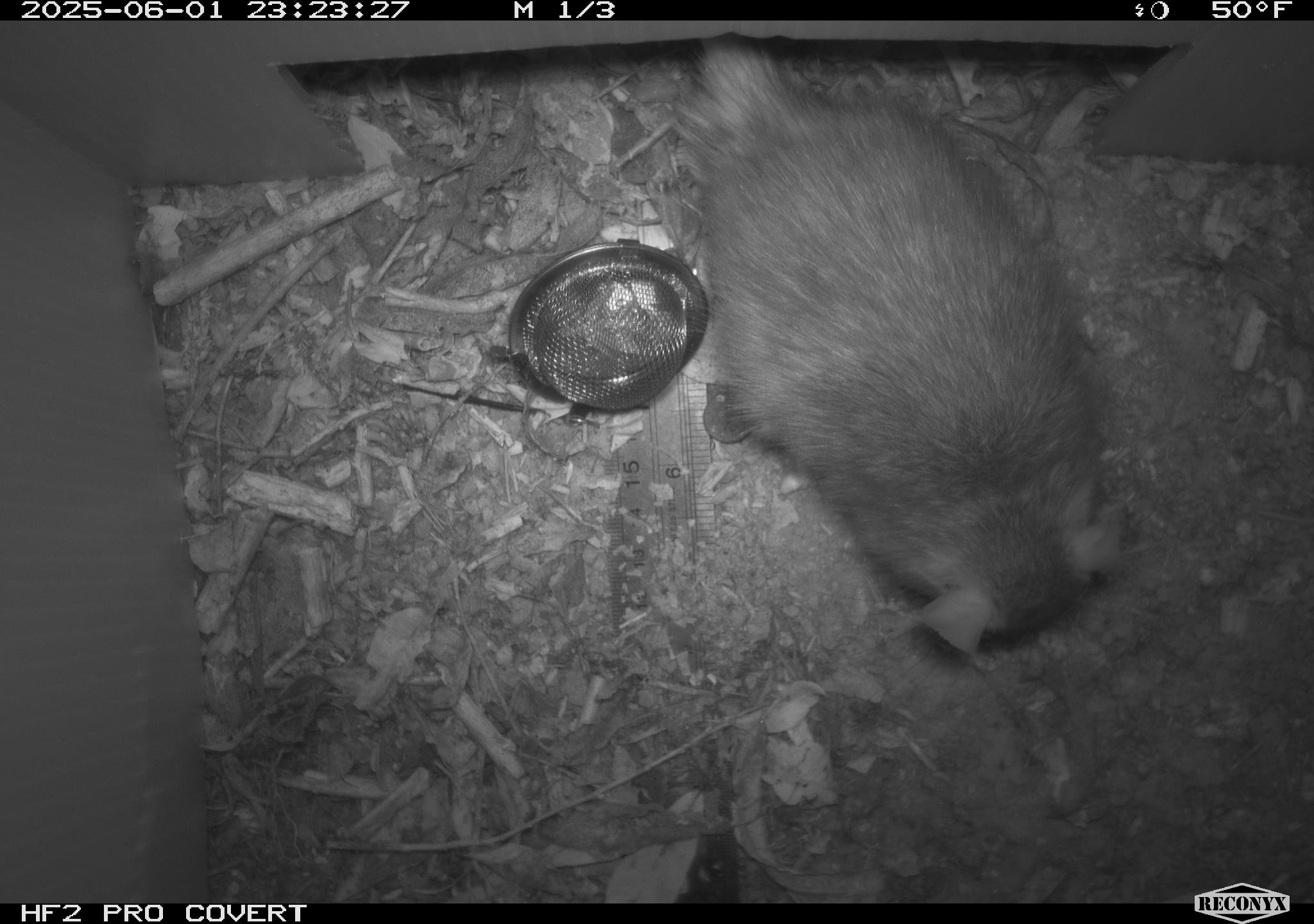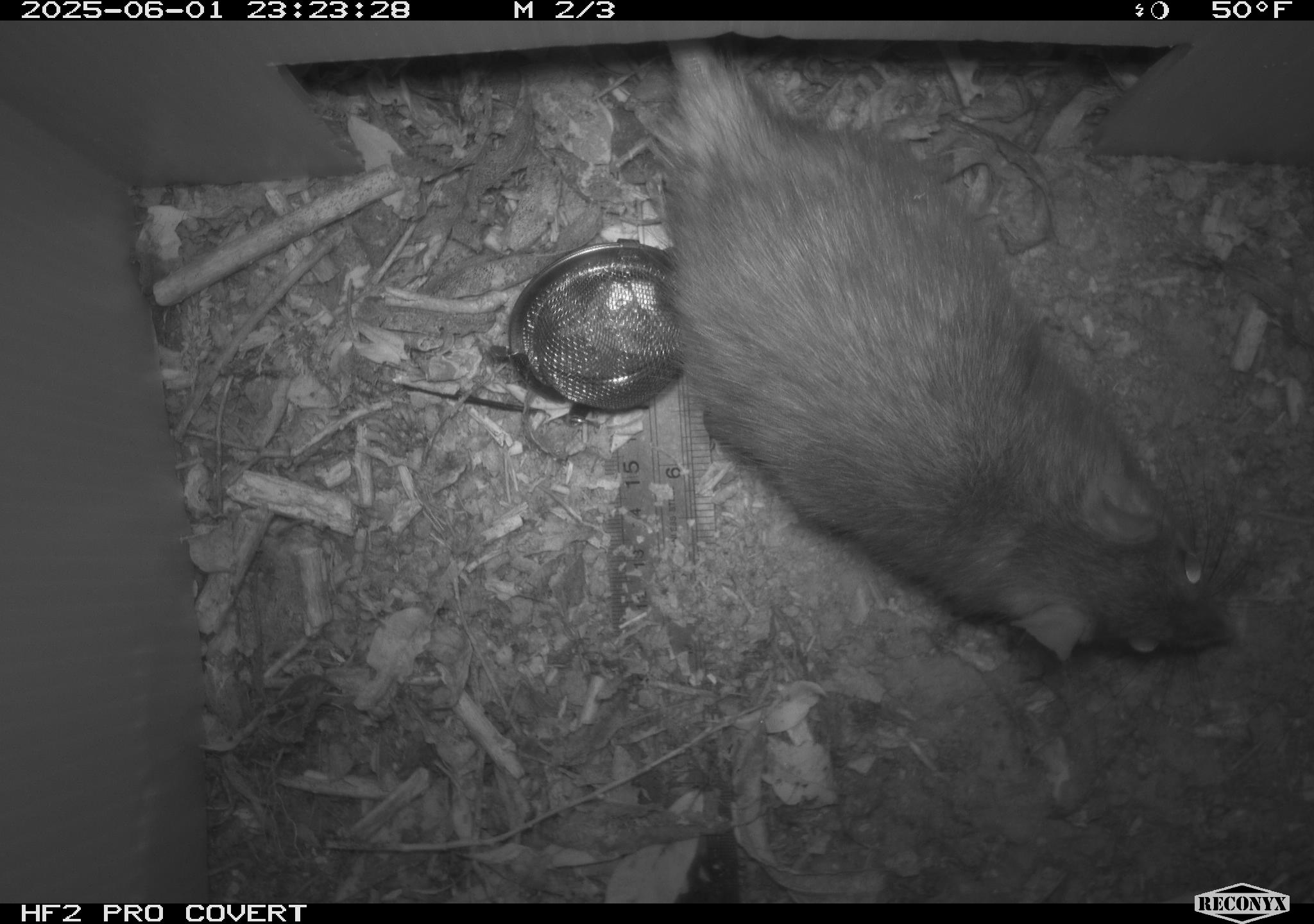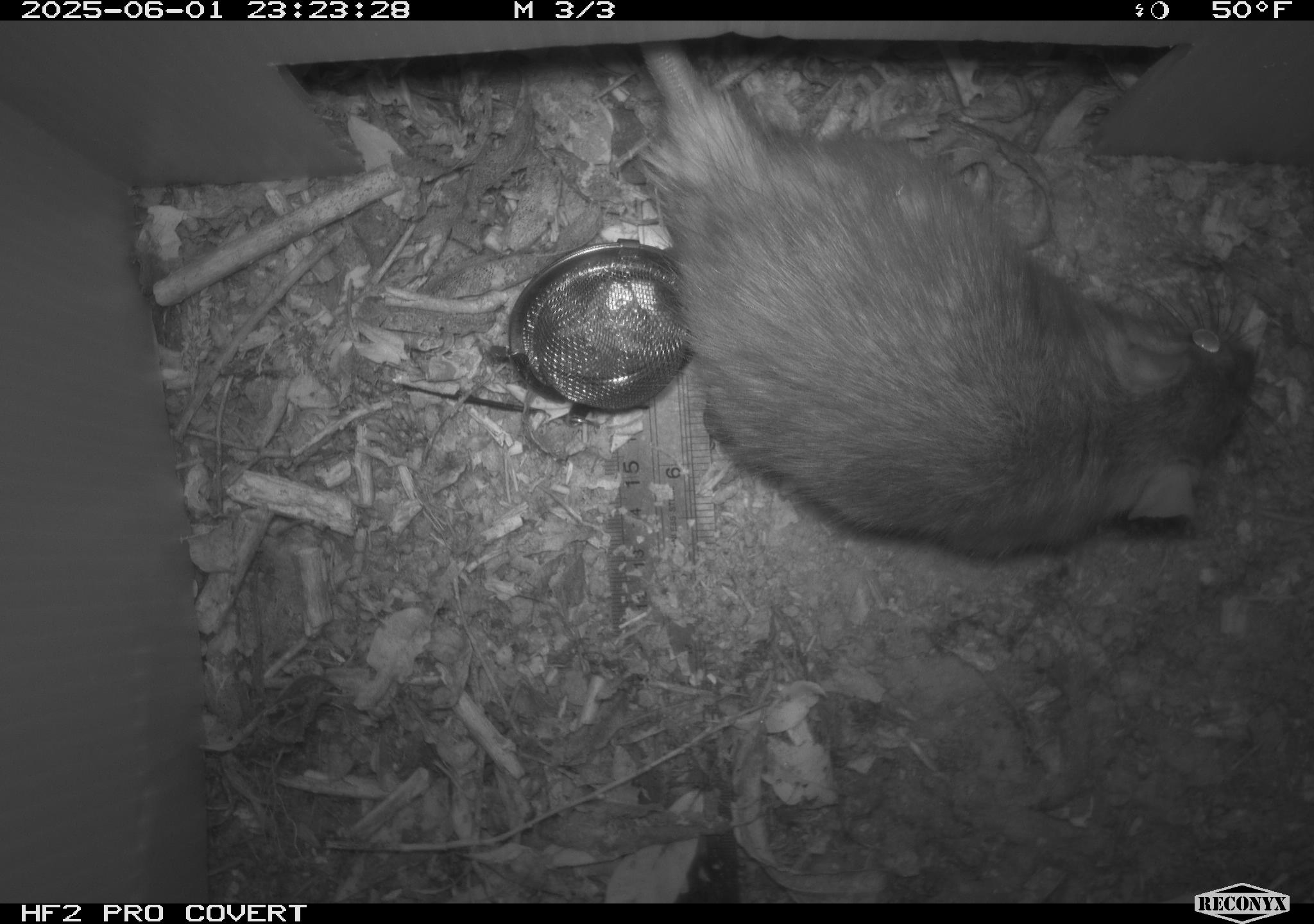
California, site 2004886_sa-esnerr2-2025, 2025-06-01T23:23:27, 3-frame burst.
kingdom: Animalia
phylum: Chordata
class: Mammalia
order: Rodentia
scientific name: Rodentia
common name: rodent